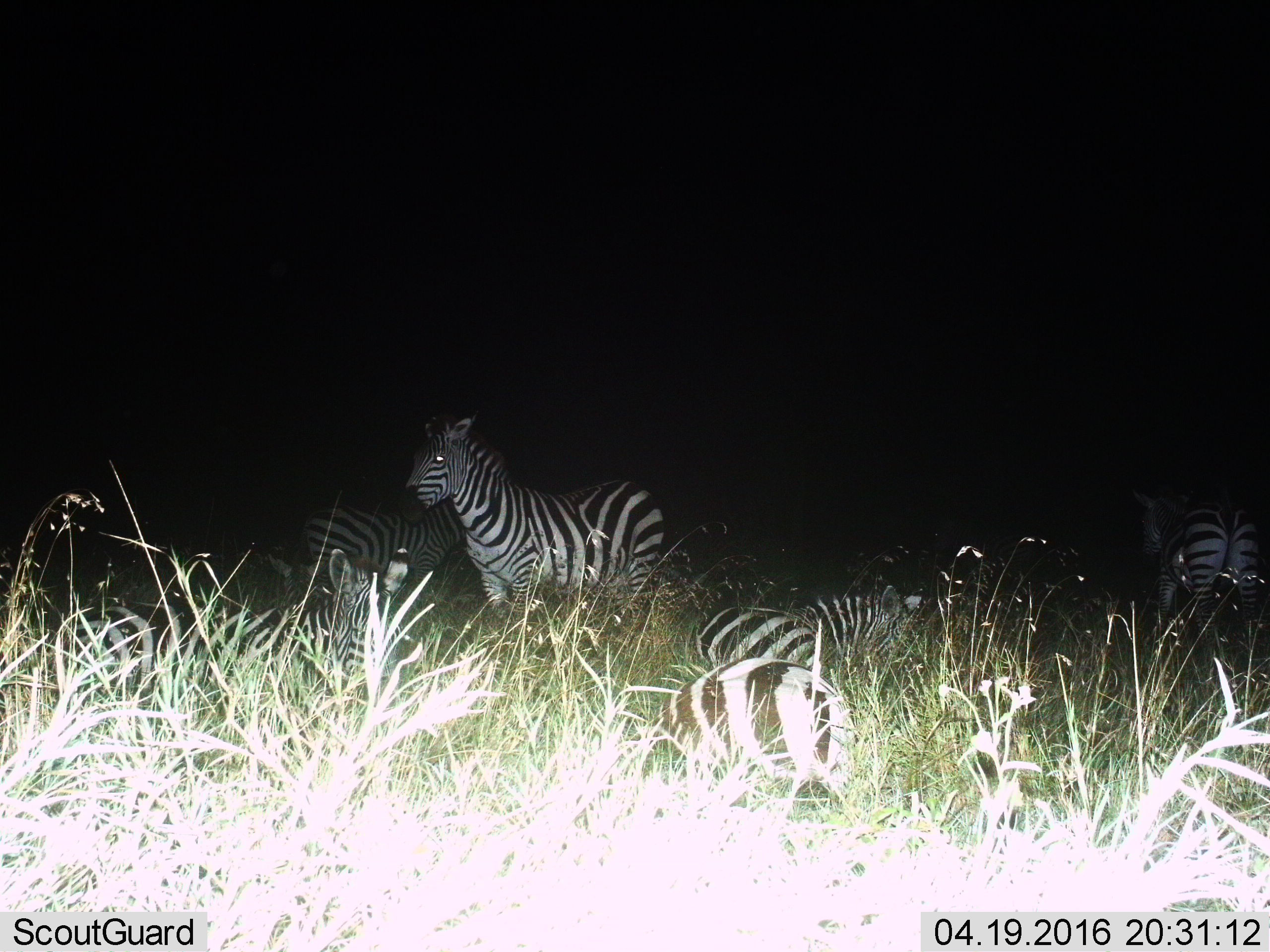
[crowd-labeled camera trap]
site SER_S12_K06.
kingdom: Animalia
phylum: Chordata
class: Mammalia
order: Perissodactyla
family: Equidae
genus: Equus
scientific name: Equus quagga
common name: plains zebra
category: zebraplains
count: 5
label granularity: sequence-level